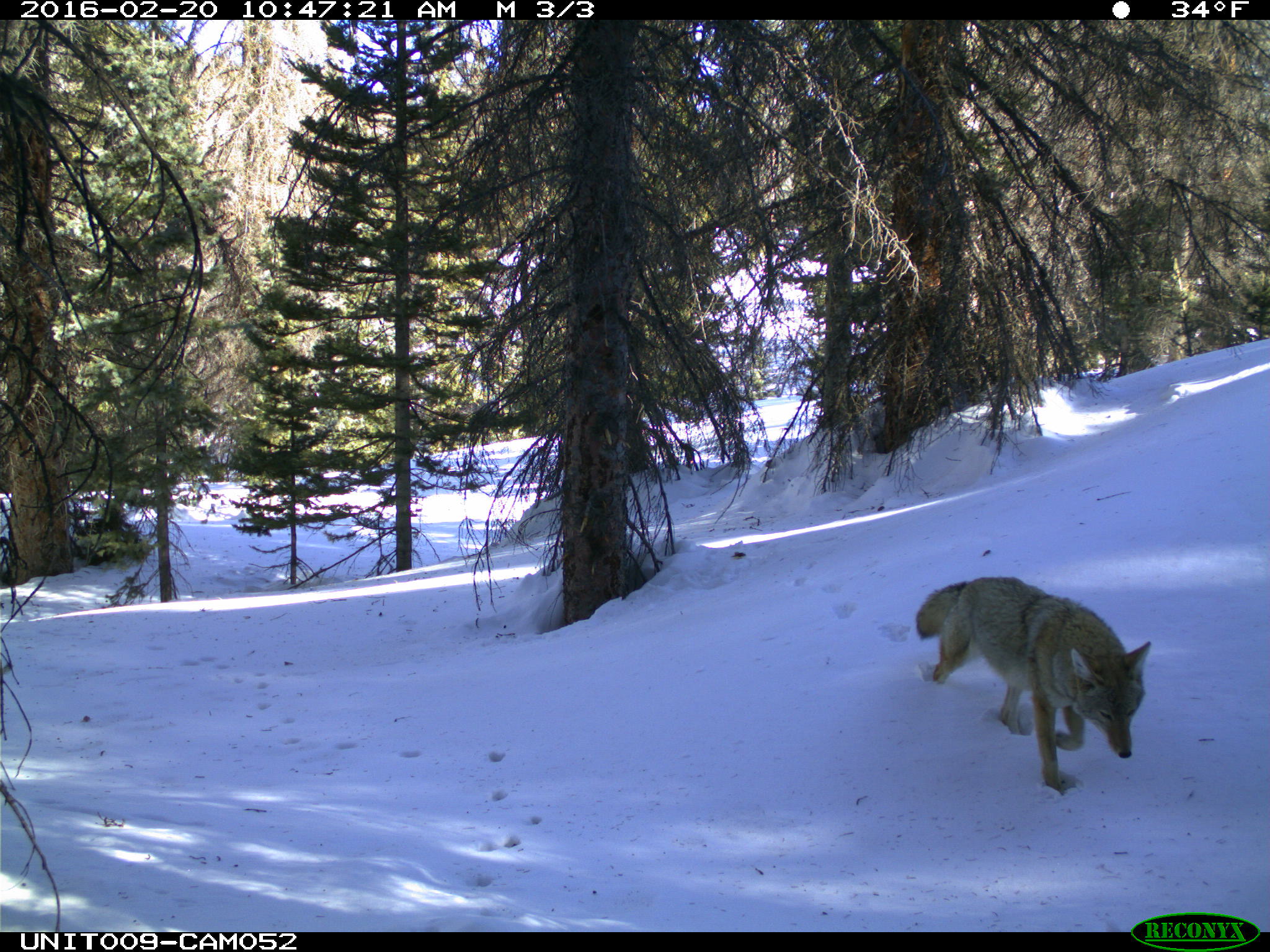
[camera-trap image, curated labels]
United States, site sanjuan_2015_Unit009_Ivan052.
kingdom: Animalia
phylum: Chordata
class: Mammalia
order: Carnivora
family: Canidae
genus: Canis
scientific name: Canis latrans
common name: coyote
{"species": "Canis latrans (coyote)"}